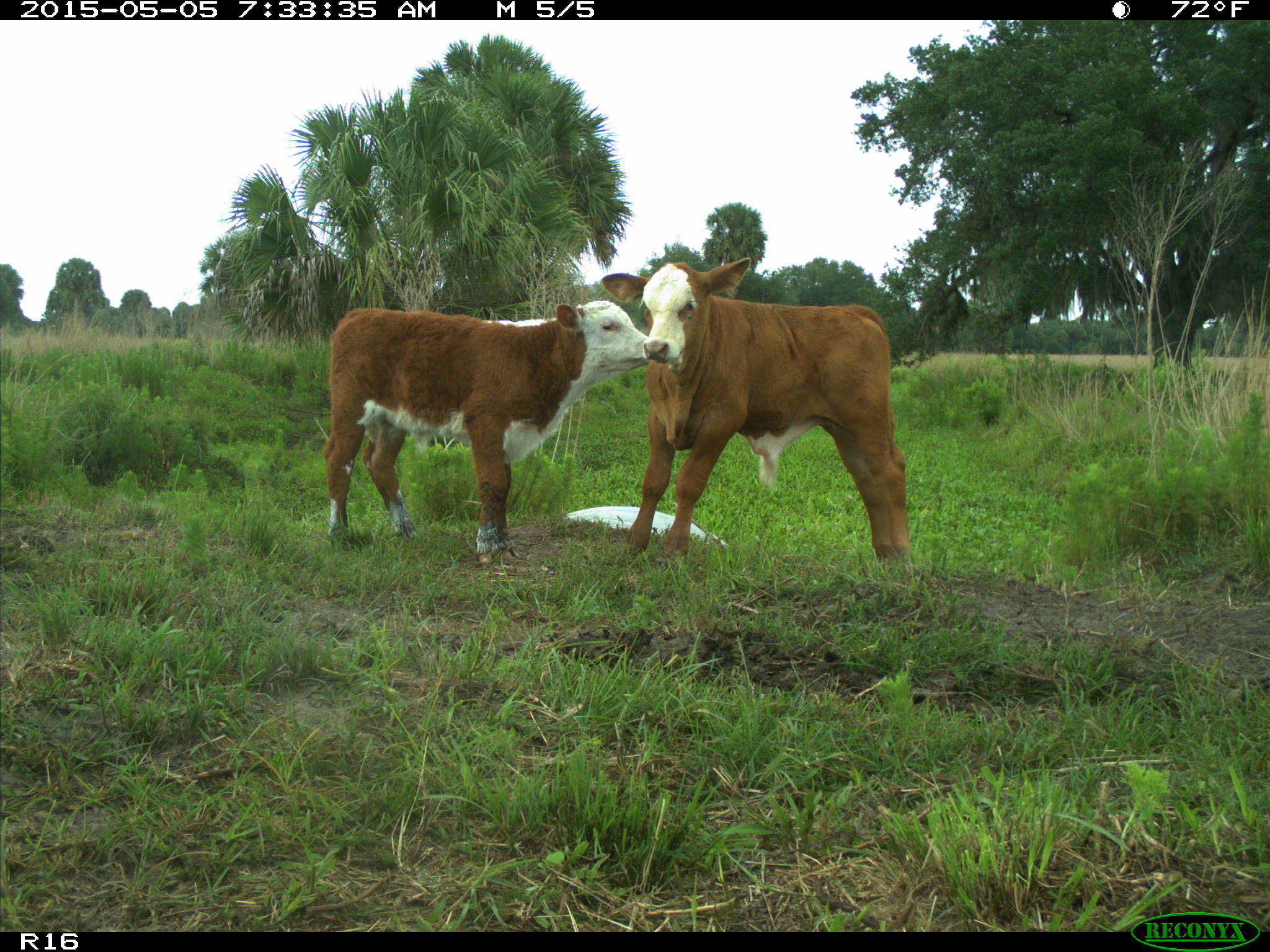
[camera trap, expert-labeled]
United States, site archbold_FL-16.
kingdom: Animalia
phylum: Chordata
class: Mammalia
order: Artiodactyla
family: Bovidae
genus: Bos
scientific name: Bos taurus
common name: domestic cow